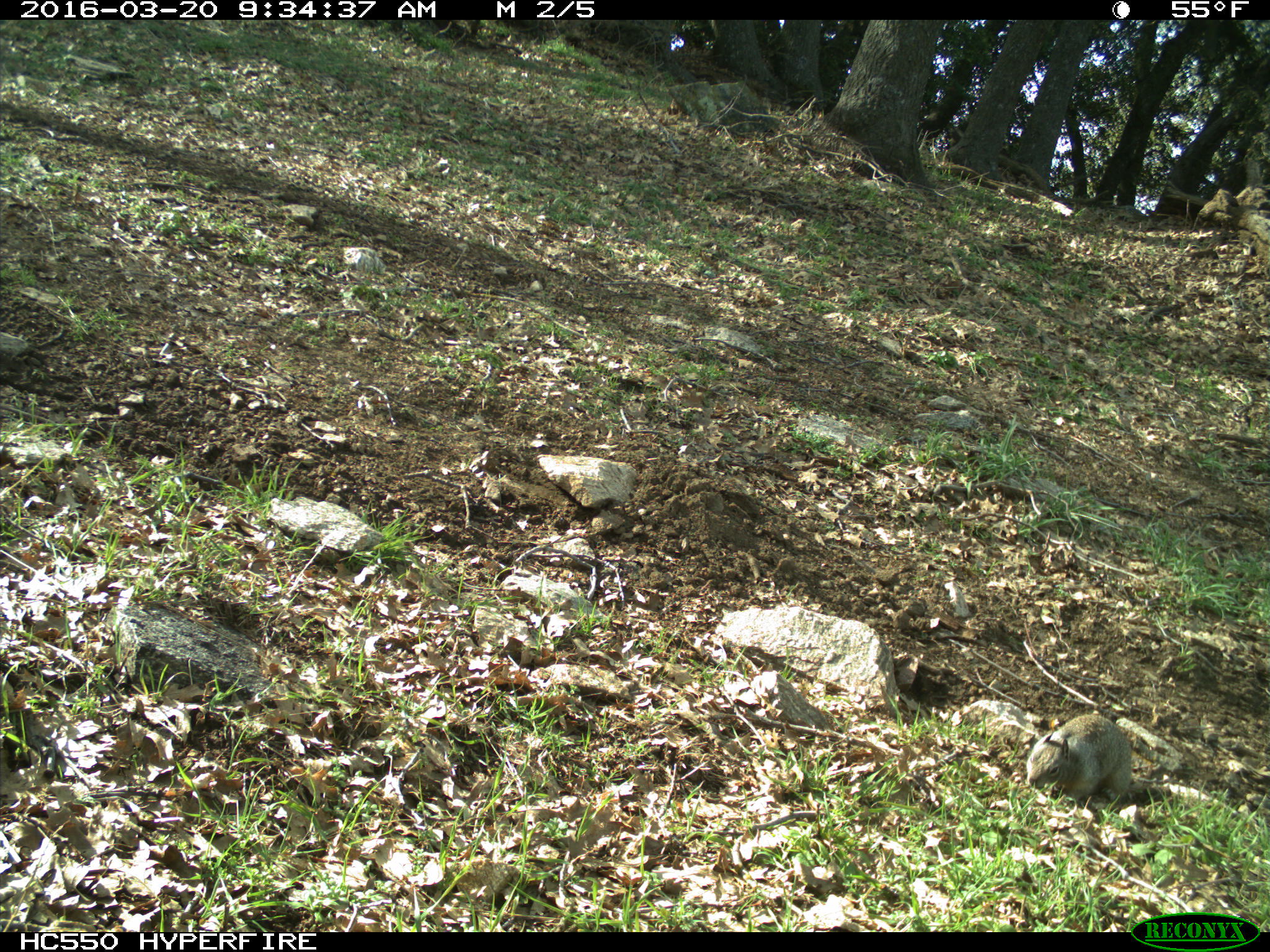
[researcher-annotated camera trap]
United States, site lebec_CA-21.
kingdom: Animalia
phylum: Chordata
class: Mammalia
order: Rodentia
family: Sciuridae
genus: Otospermophilus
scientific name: Otospermophilus beecheyi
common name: california ground squirrel